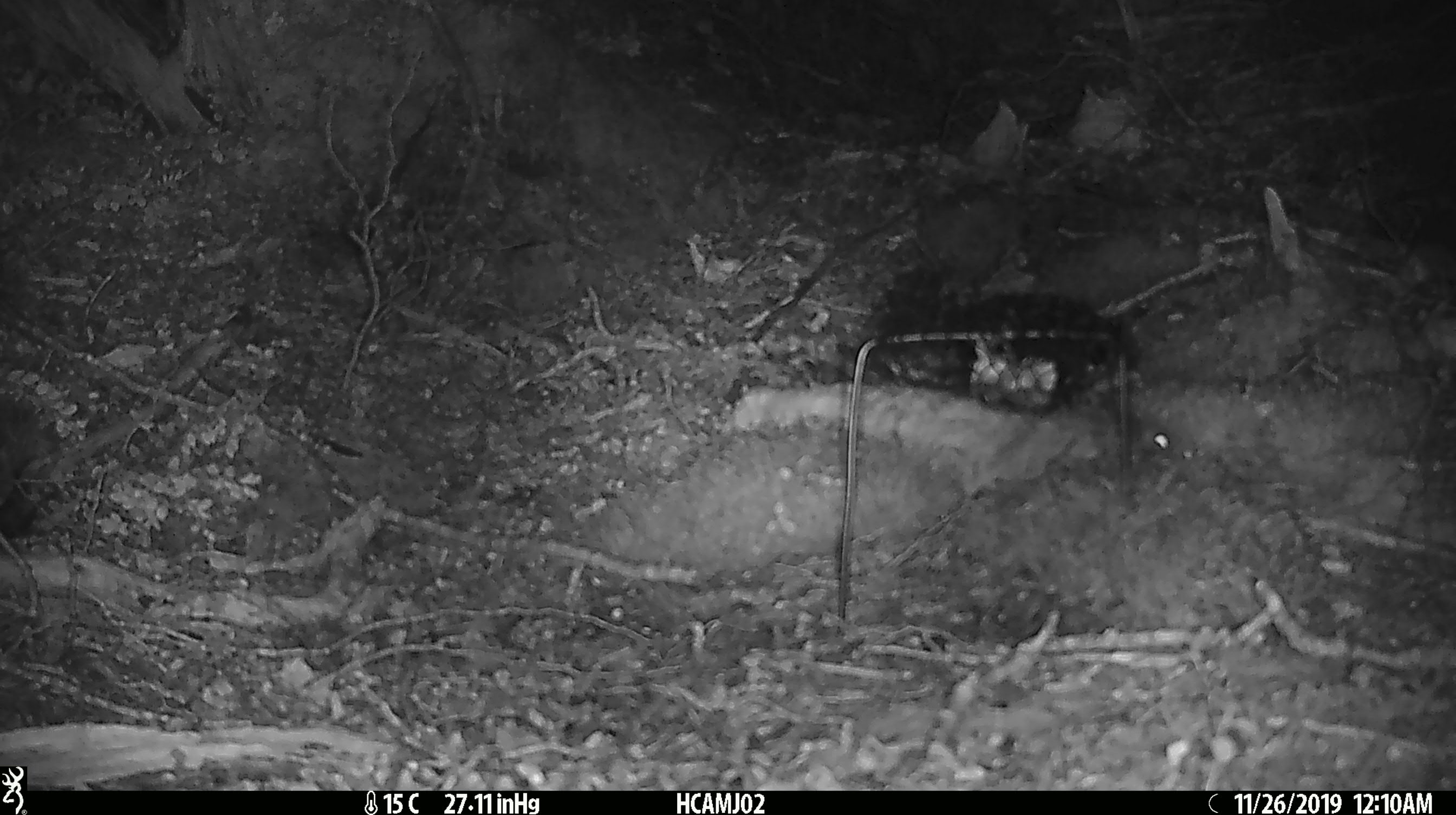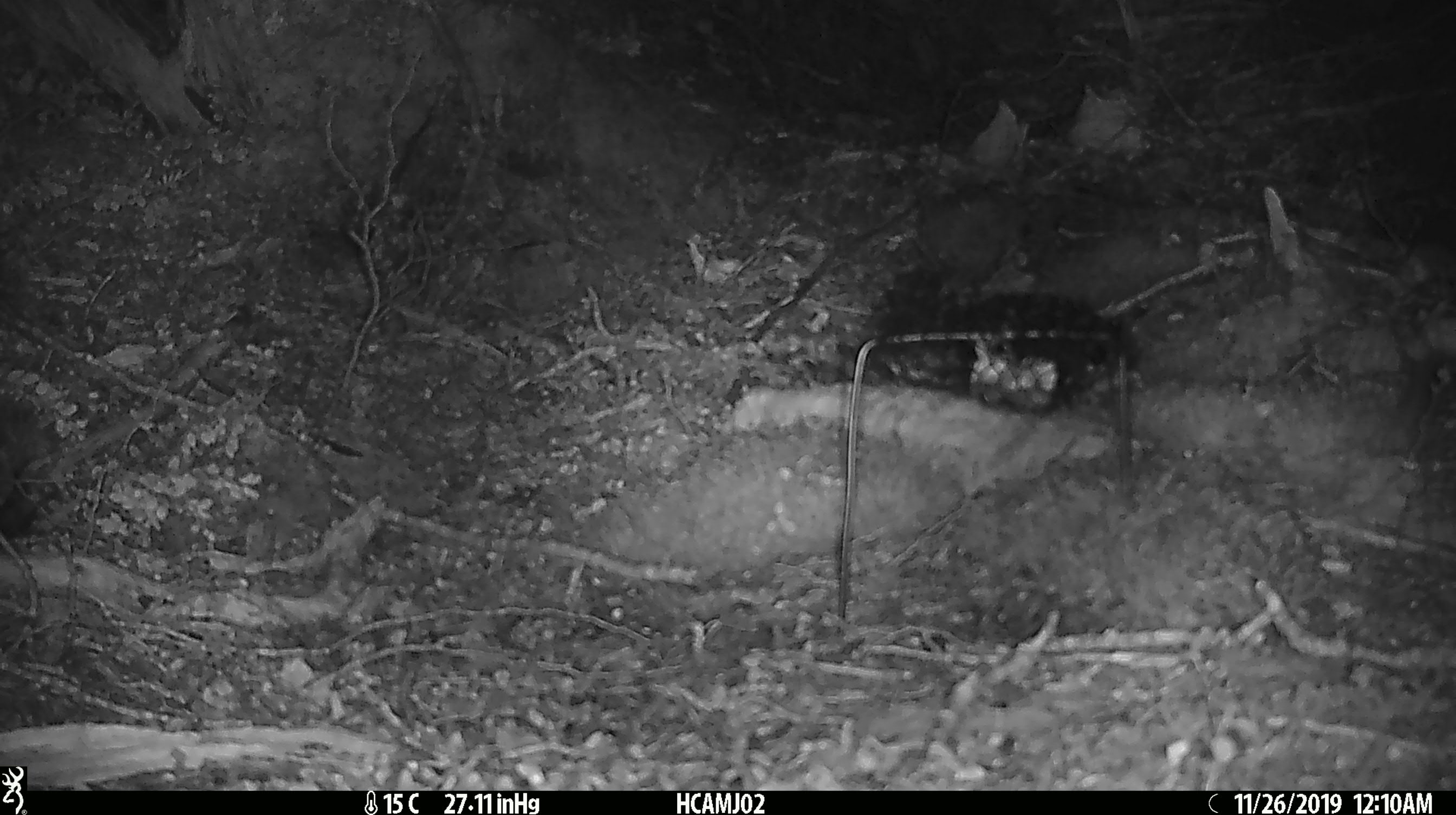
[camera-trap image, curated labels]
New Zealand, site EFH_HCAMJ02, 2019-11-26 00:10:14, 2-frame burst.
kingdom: Animalia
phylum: Chordata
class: Mammalia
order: Rodentia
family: Muridae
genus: Mus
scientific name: Mus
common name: mouse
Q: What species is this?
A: Mouse (Mus).